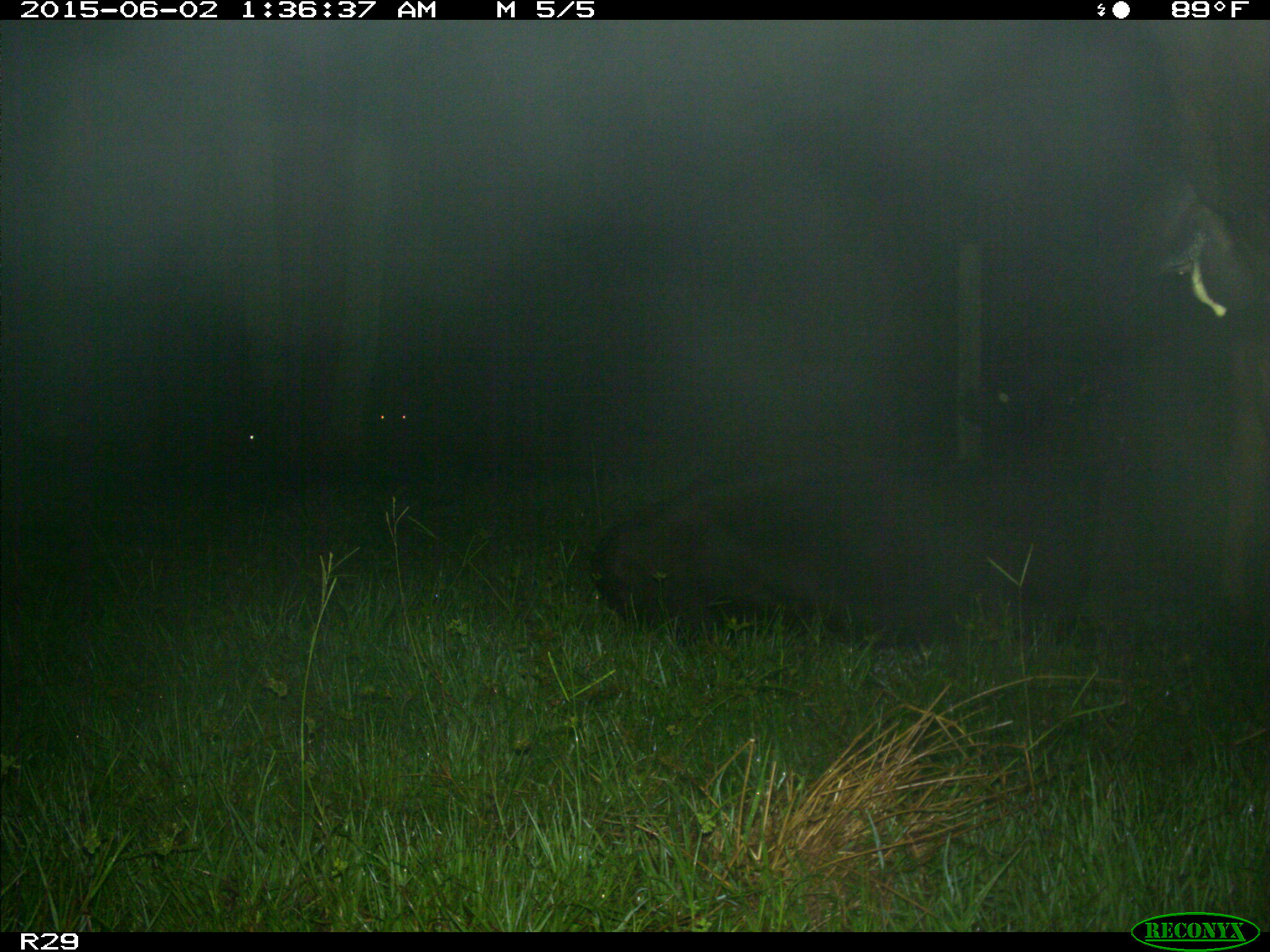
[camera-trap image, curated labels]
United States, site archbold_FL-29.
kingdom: Animalia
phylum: Chordata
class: Mammalia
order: Artiodactyla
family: Bovidae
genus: Bos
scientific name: Bos taurus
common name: domestic cow